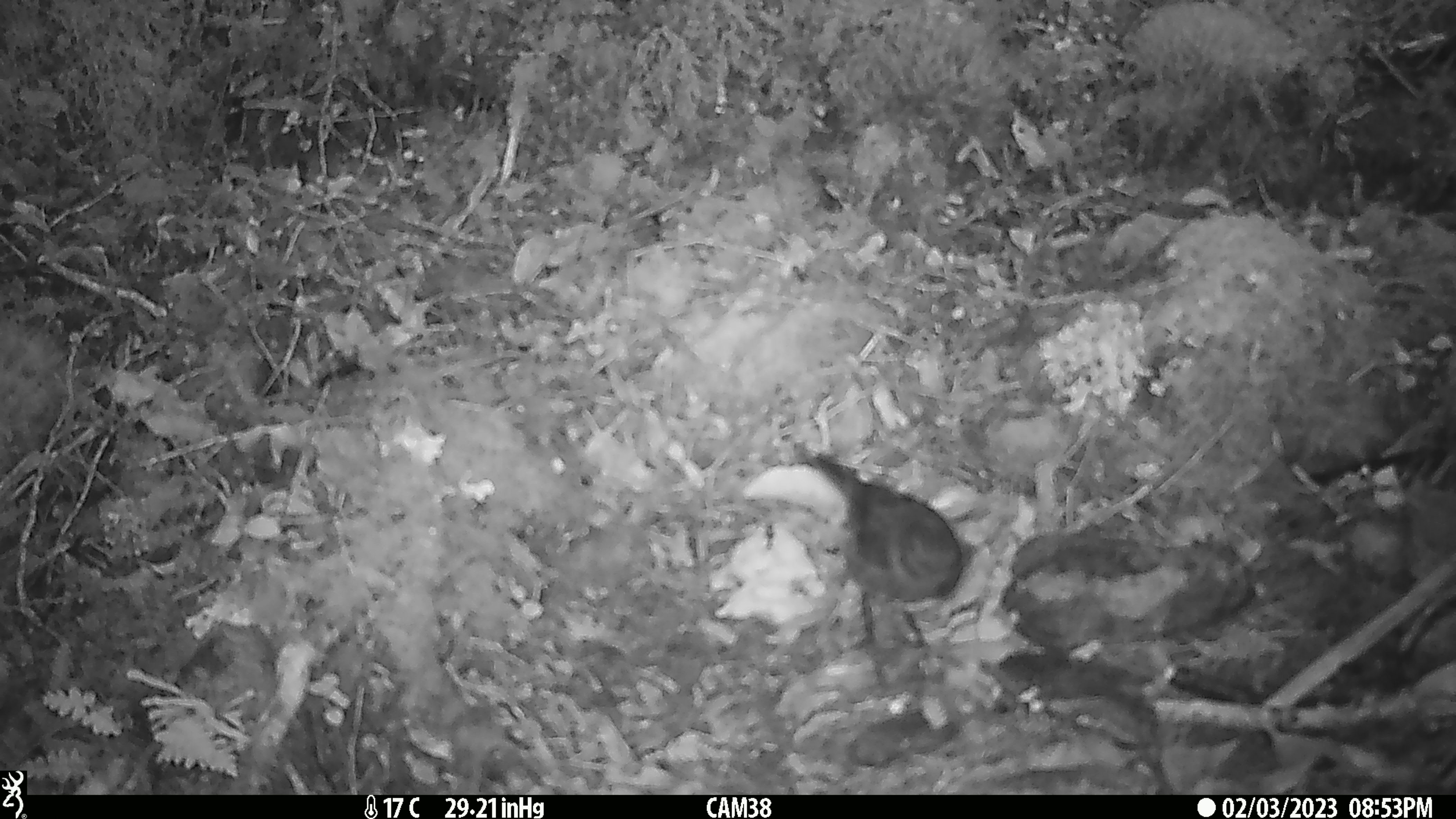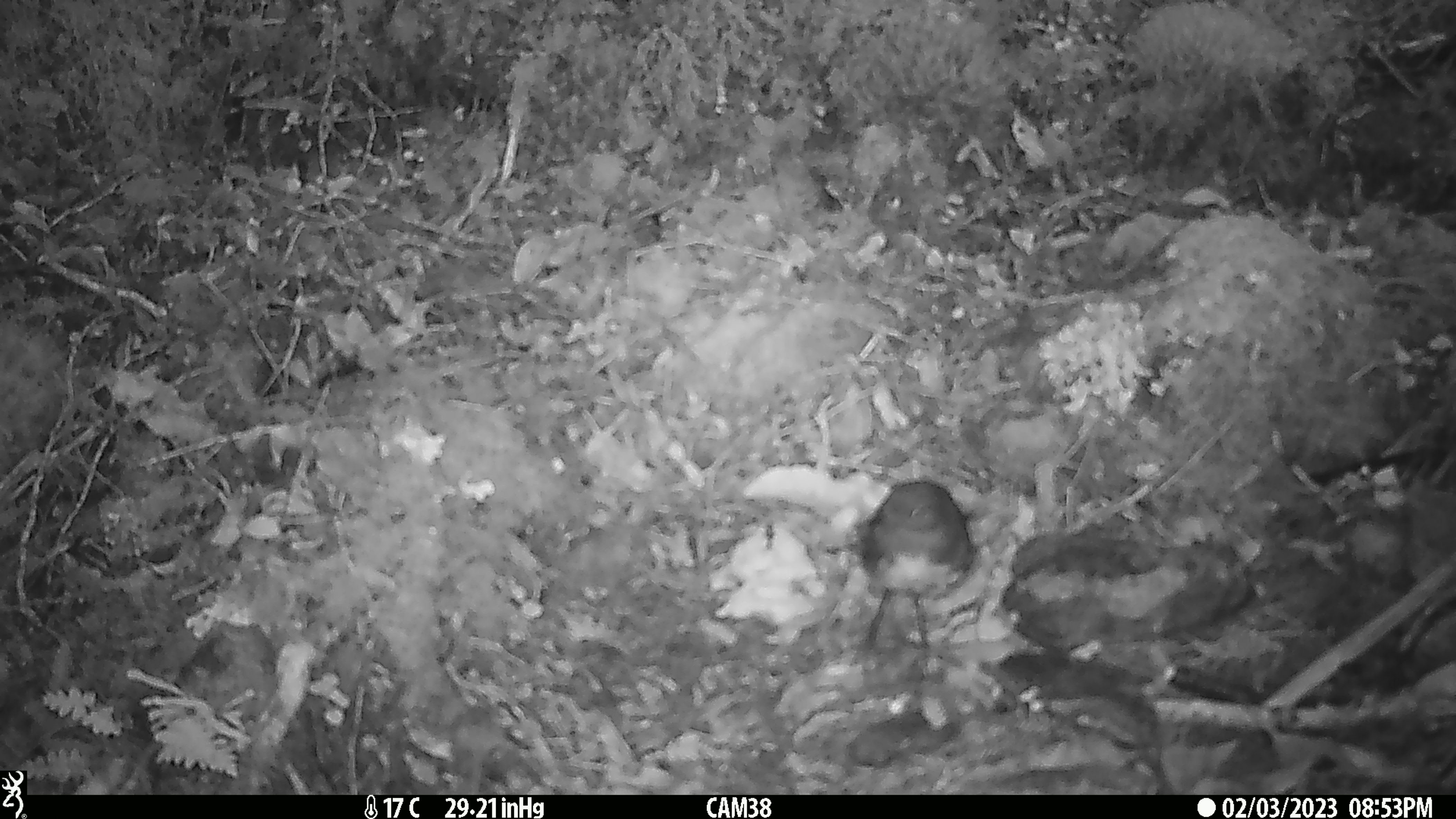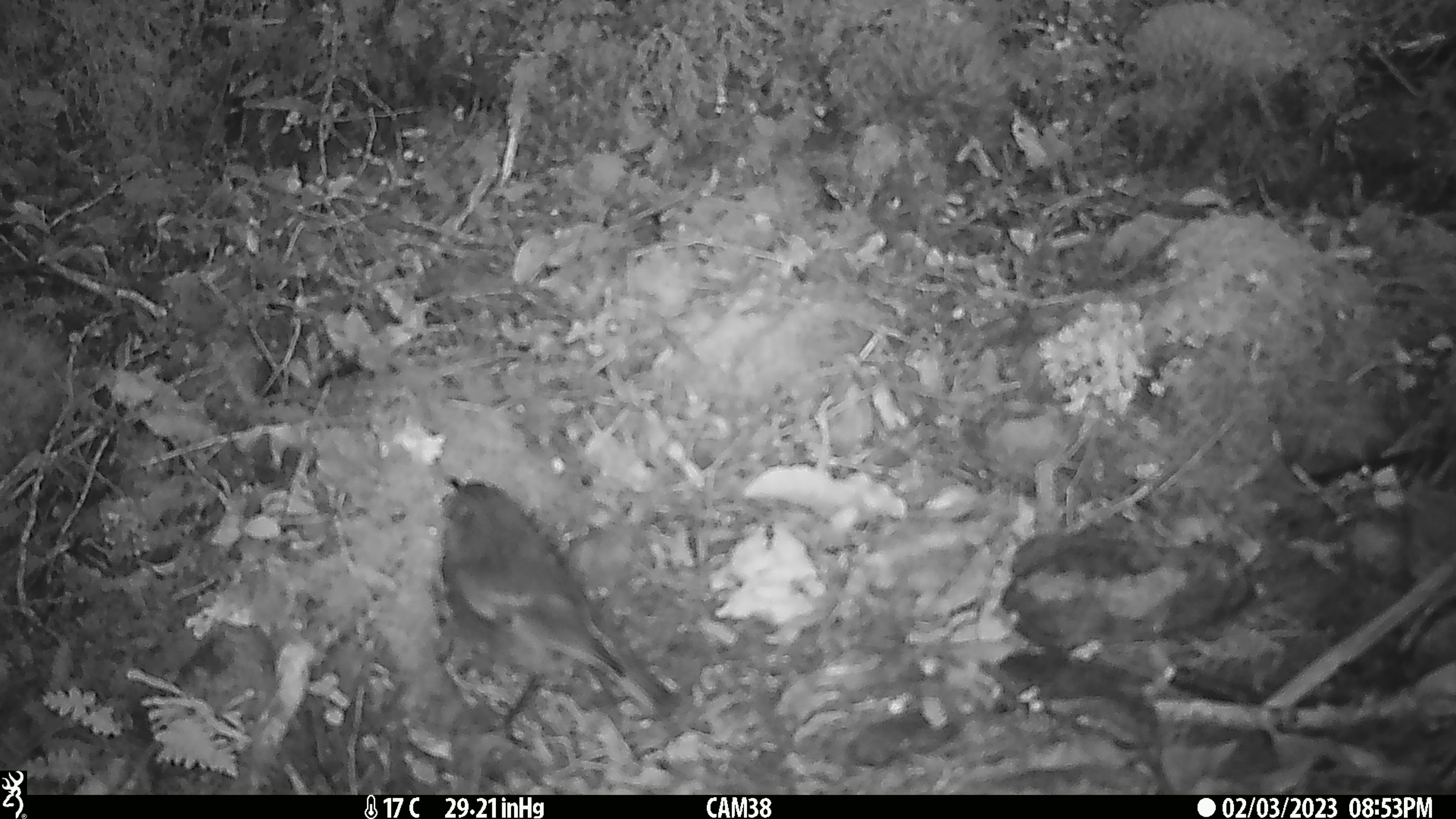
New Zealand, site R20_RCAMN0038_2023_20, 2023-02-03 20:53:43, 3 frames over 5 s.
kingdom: Animalia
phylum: Chordata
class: Aves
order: Passeriformes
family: Petroicidae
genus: Petroica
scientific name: Petroica australis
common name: new zealand robin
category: robin